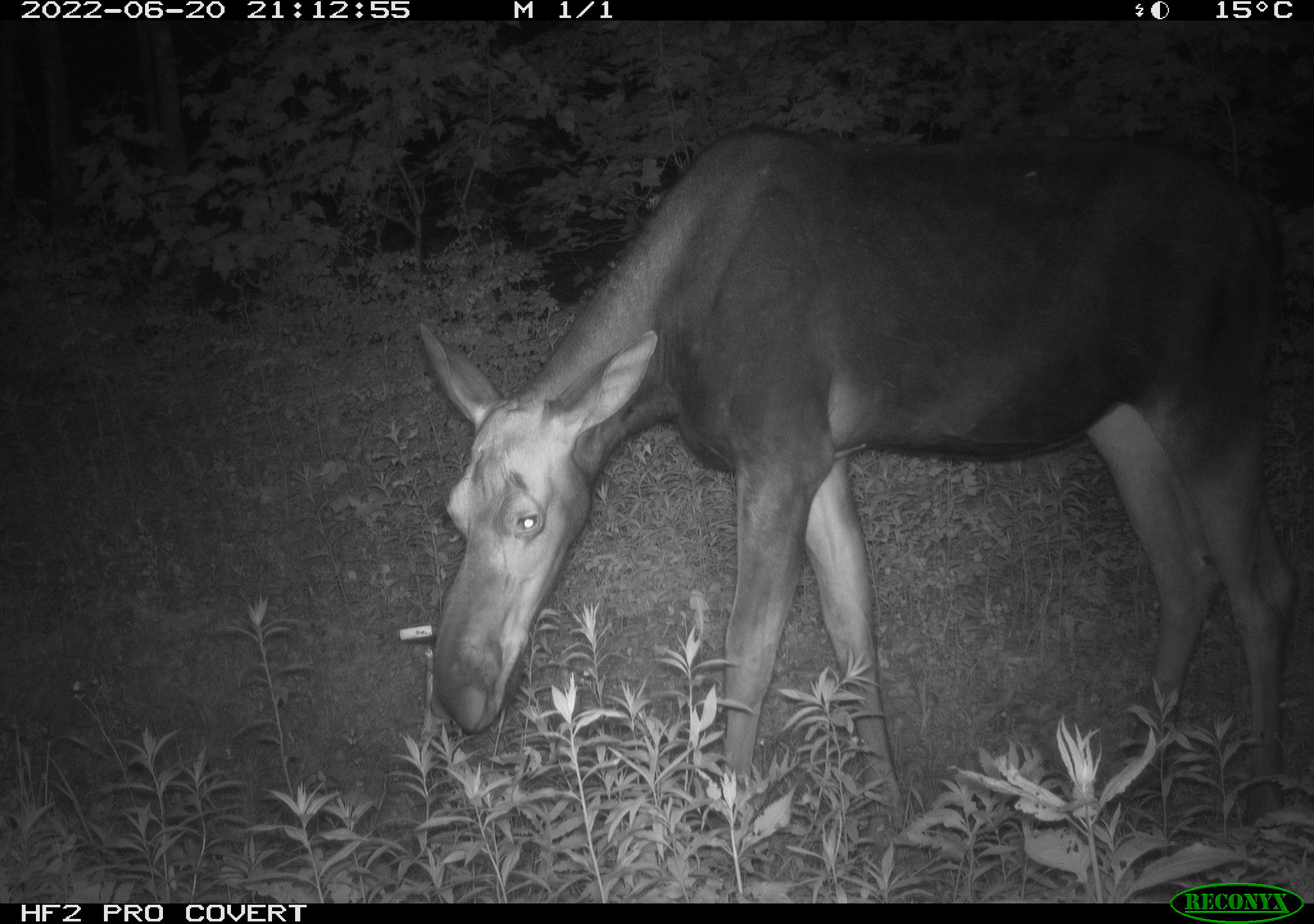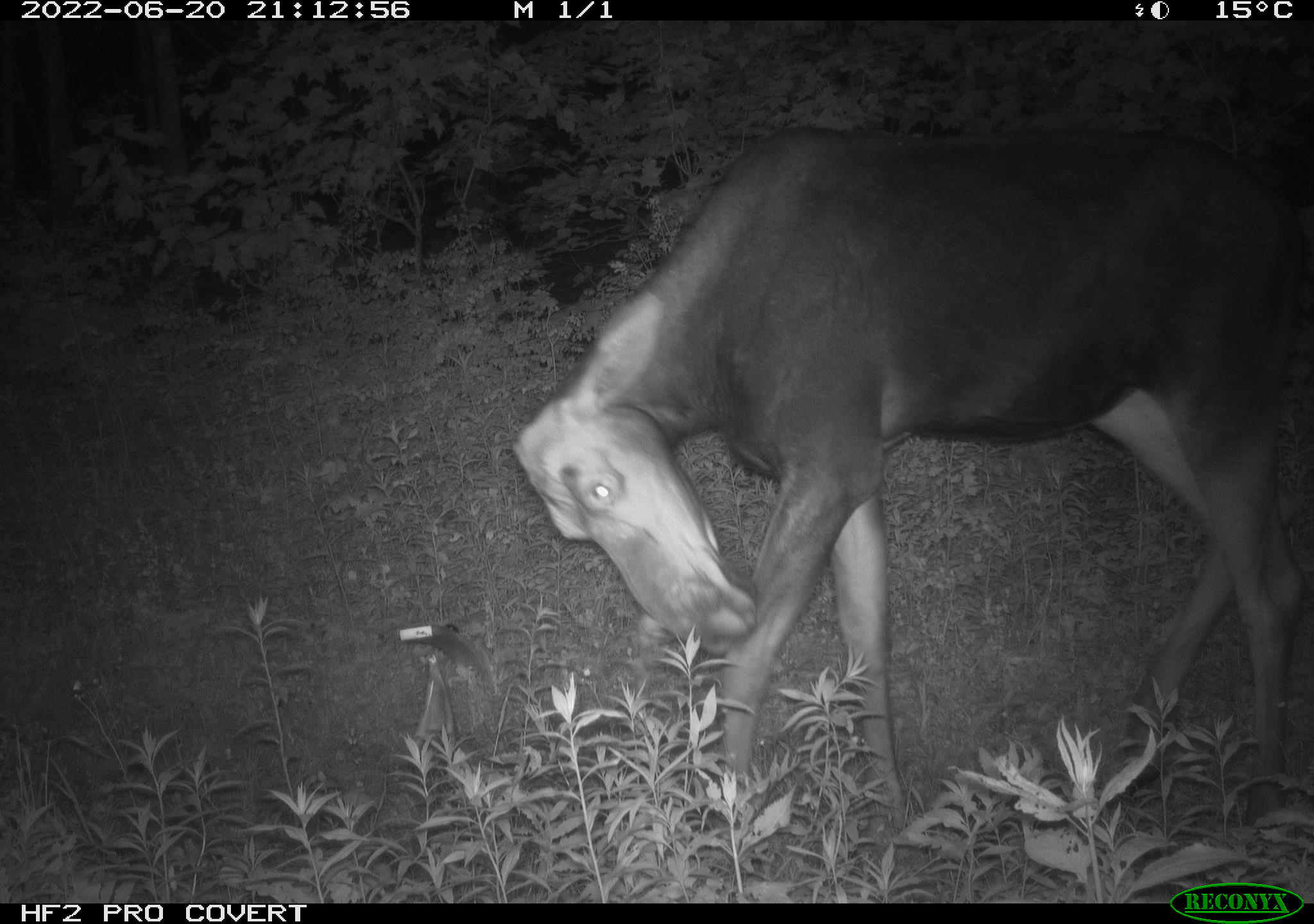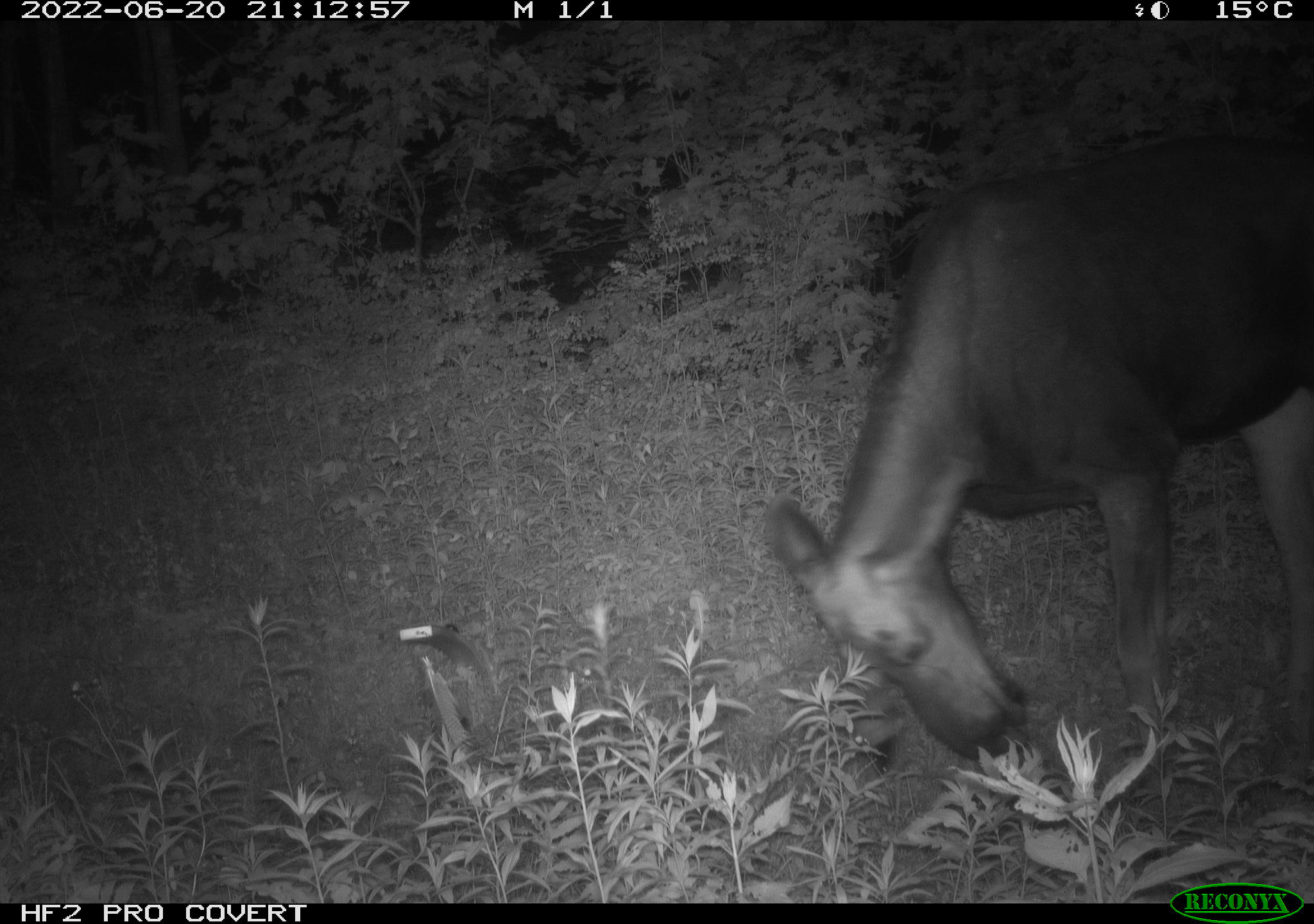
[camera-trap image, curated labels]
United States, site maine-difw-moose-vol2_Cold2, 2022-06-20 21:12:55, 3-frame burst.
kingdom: Animalia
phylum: Chordata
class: Mammalia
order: Artiodactyla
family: Cervidae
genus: Alces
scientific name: Alces alces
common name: moose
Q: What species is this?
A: Moose (Alces alces).